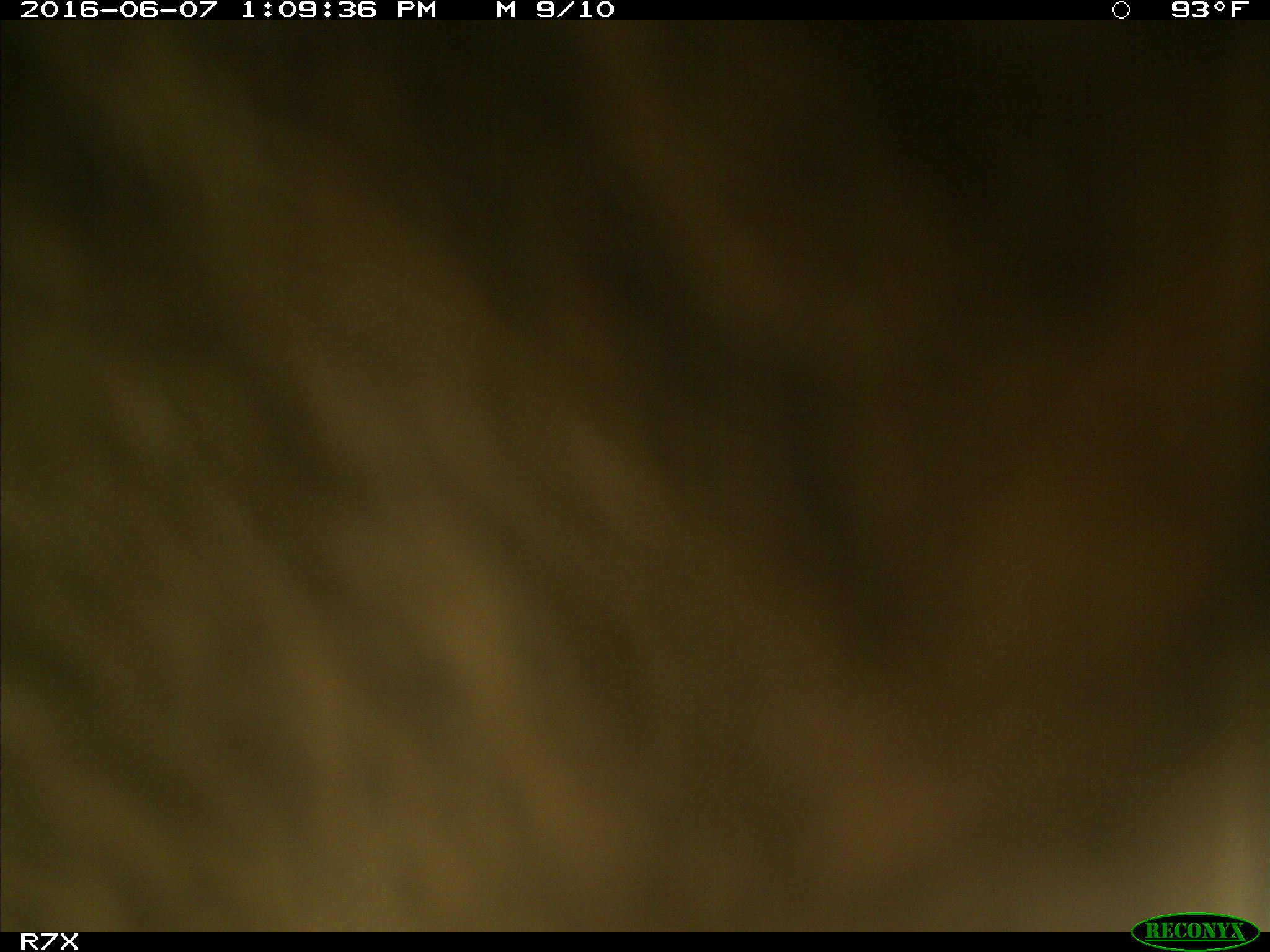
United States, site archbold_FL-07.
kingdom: Animalia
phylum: Chordata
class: Mammalia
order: Artiodactyla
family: Bovidae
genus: Bos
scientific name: Bos taurus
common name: domestic cow